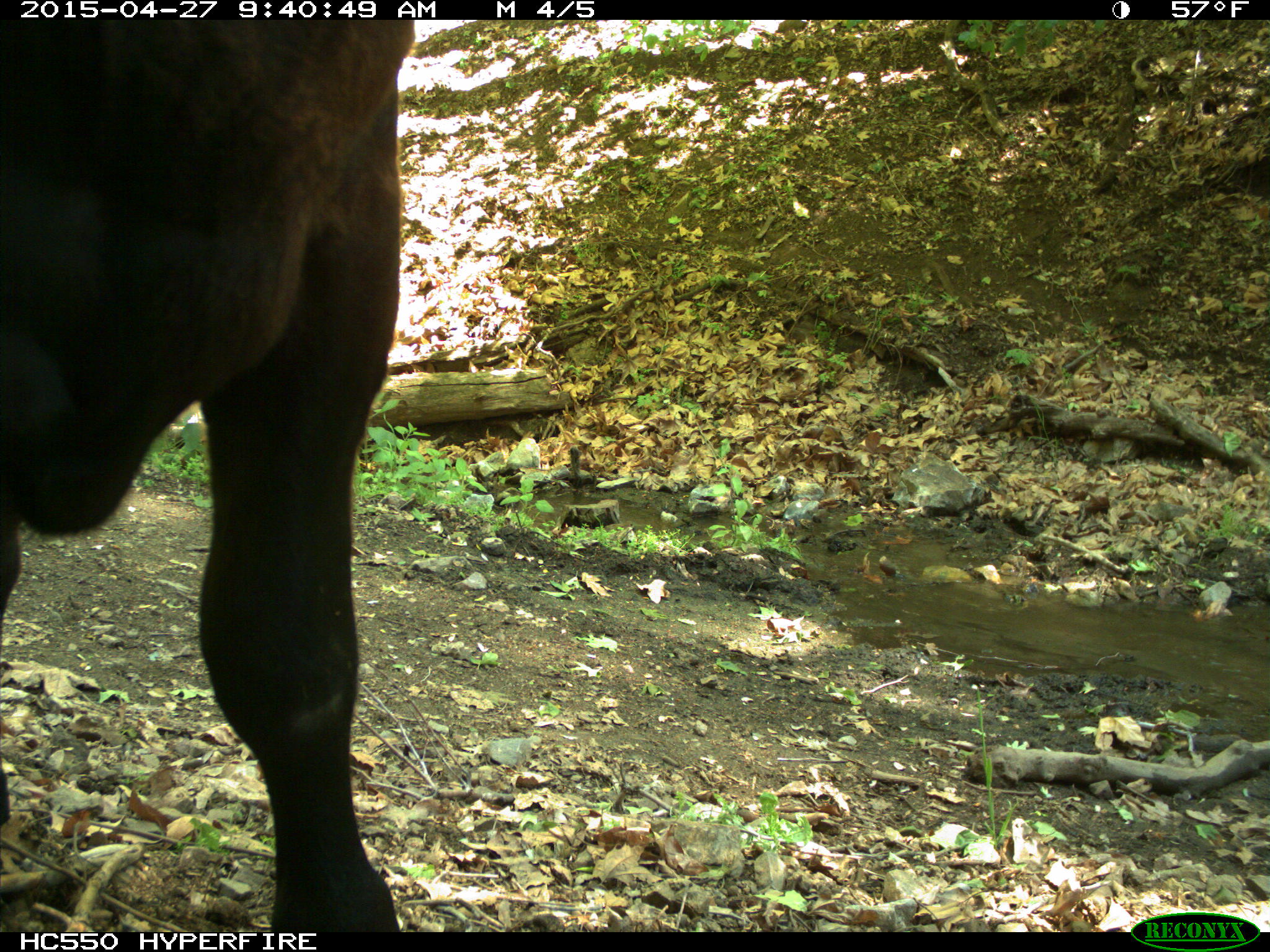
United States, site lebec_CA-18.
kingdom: Animalia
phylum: Chordata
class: Mammalia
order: Artiodactyla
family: Bovidae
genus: Bos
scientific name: Bos taurus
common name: domestic cow